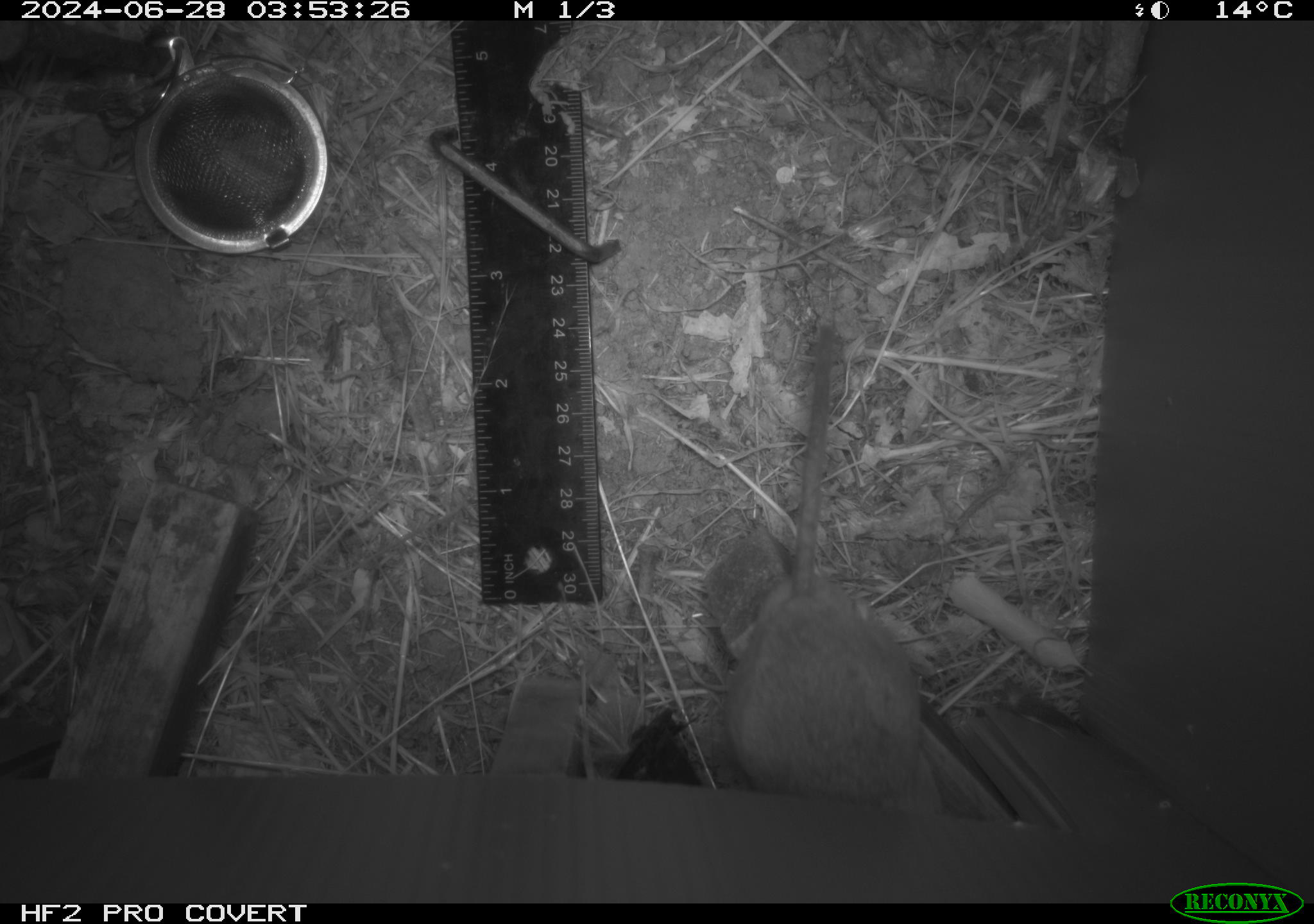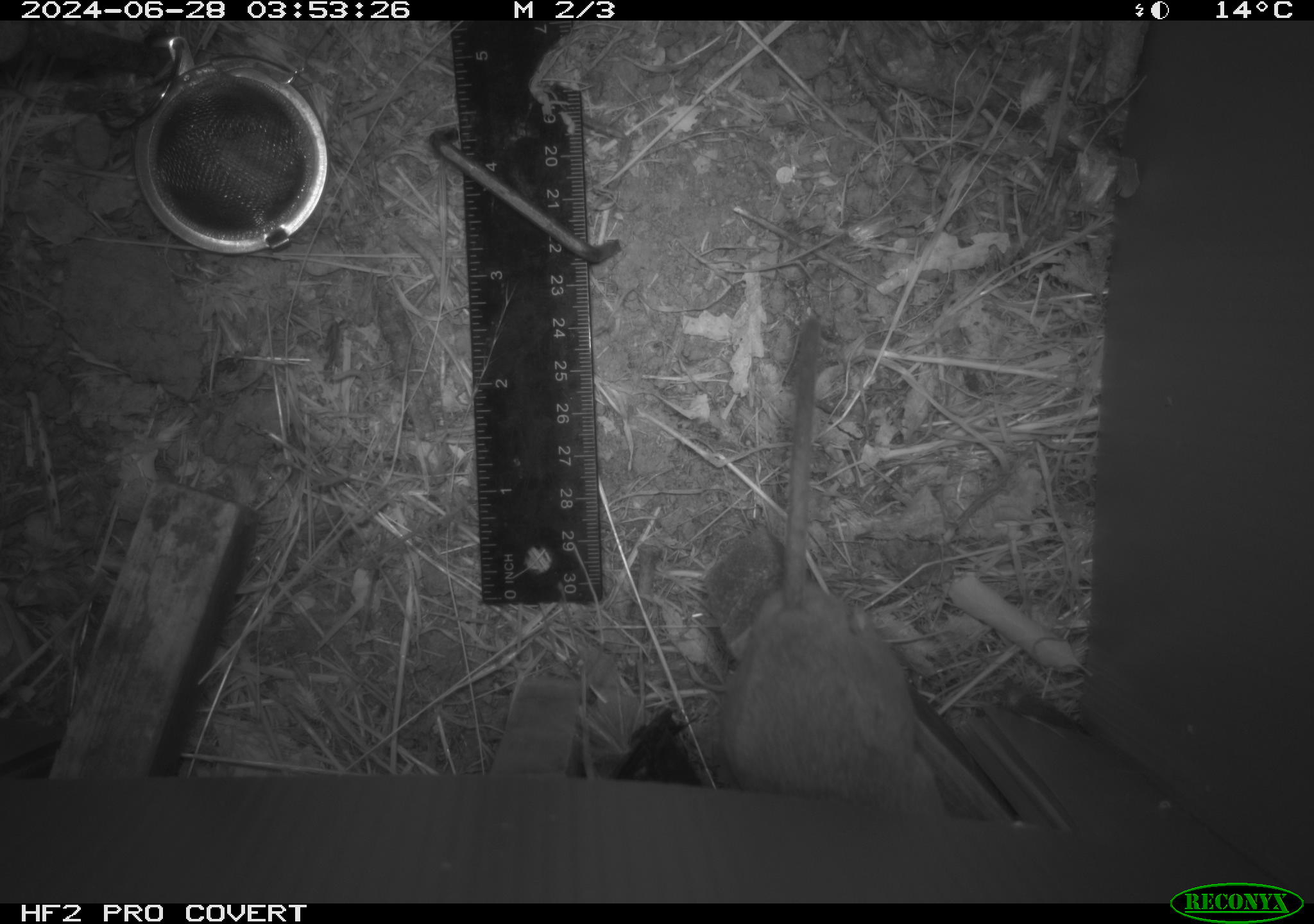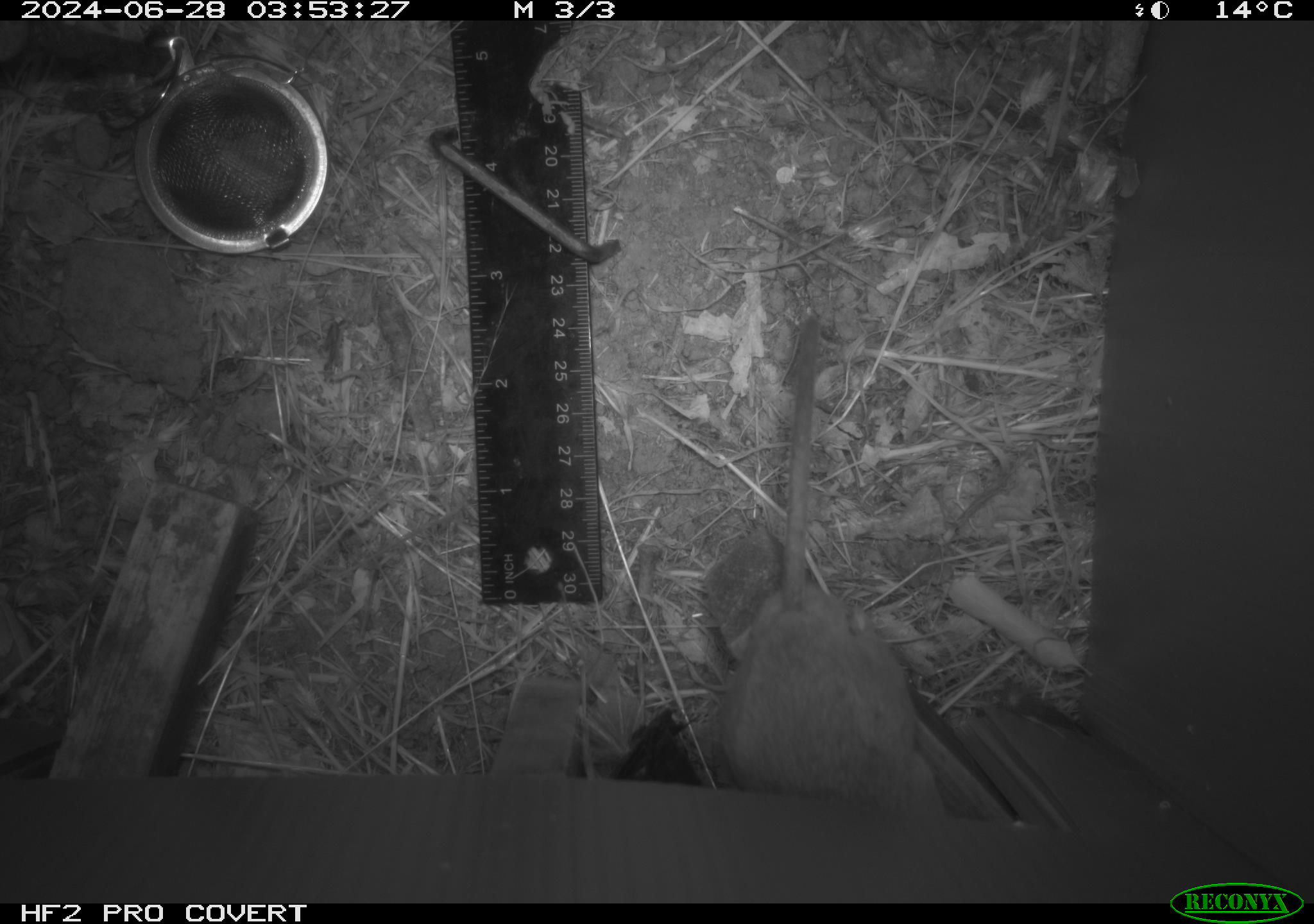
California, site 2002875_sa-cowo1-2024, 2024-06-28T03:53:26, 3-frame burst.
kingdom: Animalia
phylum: Chordata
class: Mammalia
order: Rodentia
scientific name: Rodentia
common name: rodent